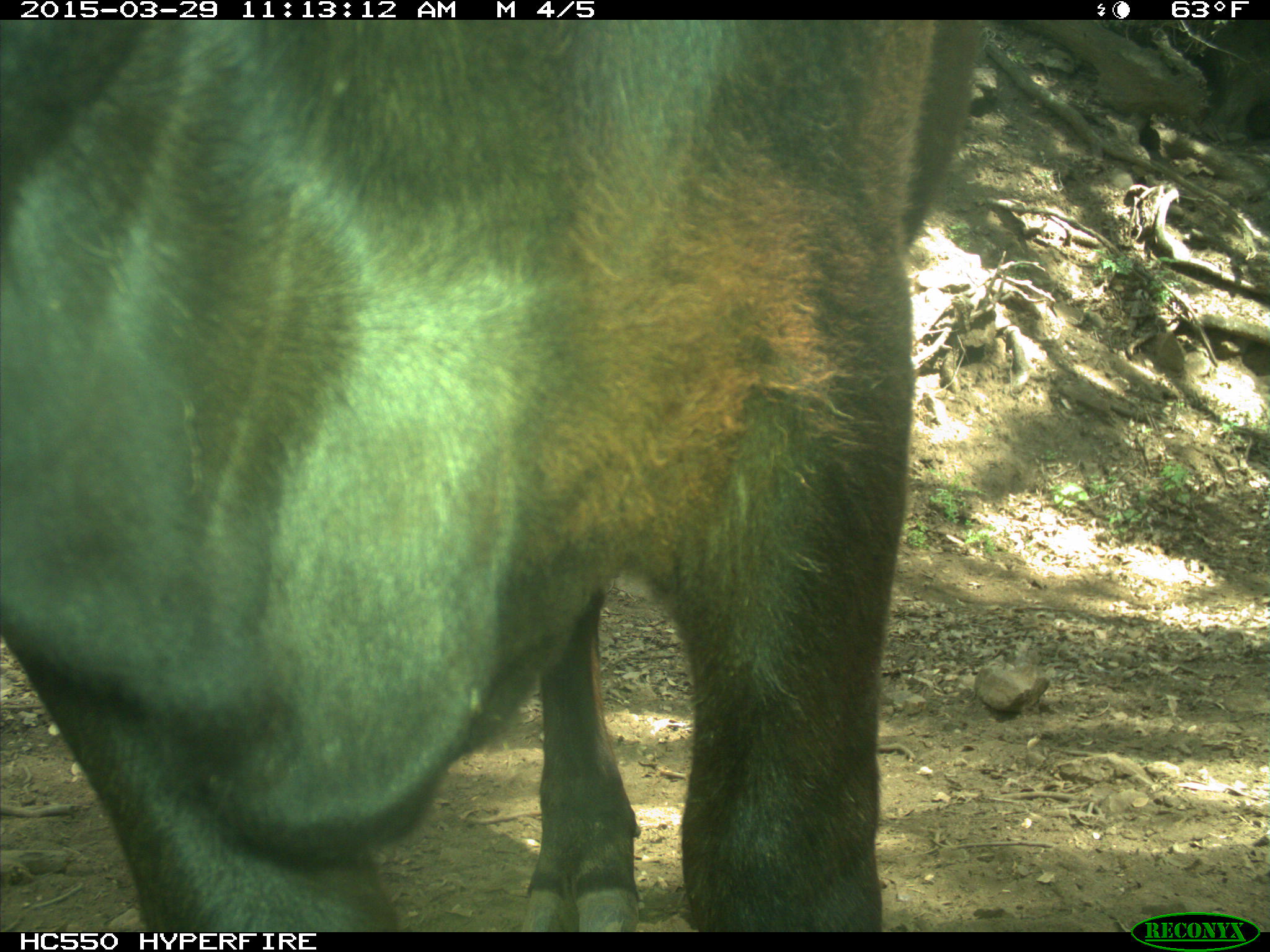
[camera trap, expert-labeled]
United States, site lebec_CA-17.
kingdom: Animalia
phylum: Chordata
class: Mammalia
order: Artiodactyla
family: Bovidae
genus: Bos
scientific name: Bos taurus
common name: domestic cow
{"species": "Bos taurus (domestic cow)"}